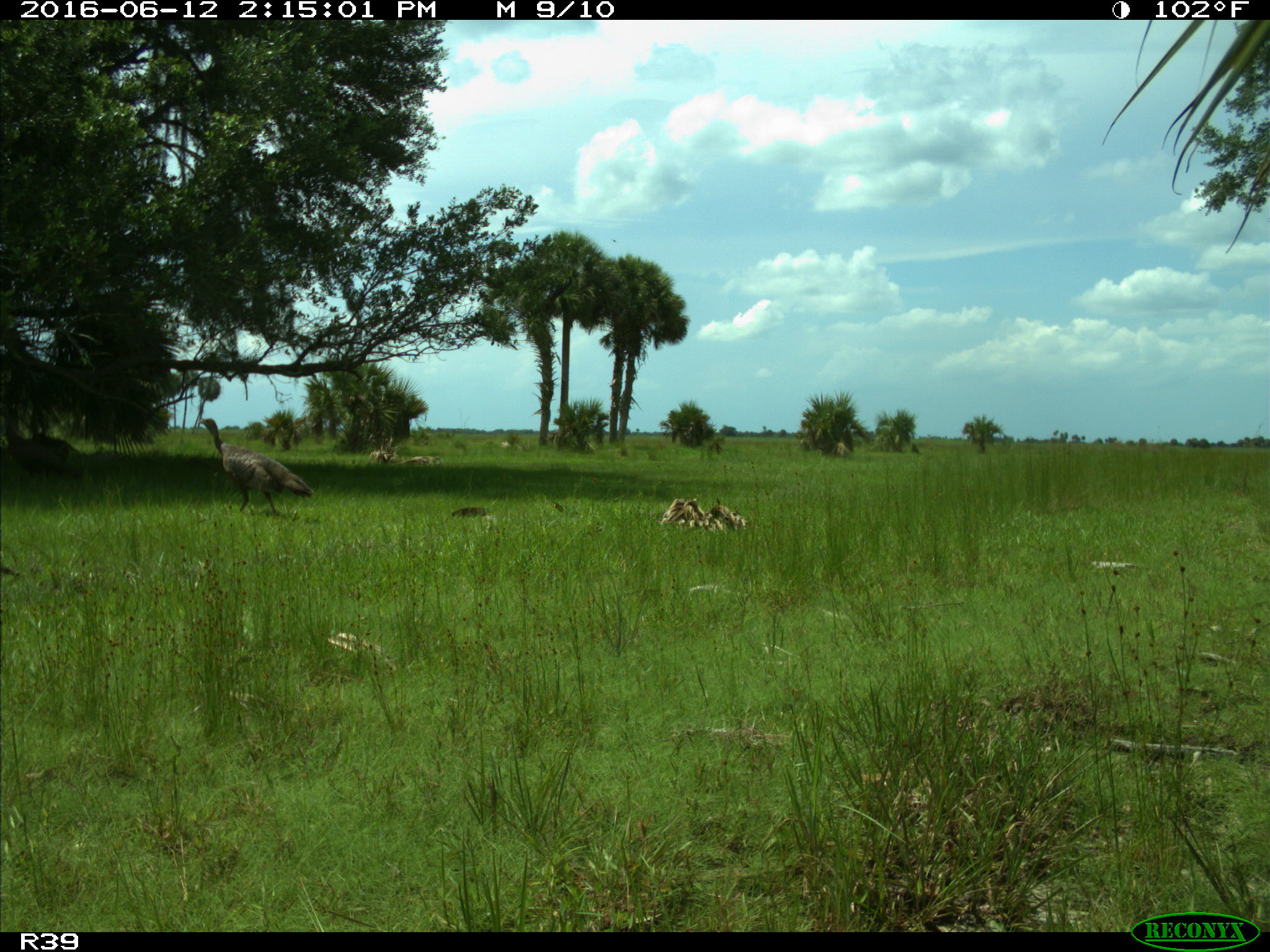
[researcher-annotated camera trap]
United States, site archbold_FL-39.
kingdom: Animalia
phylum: Chordata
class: Aves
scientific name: Aves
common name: birds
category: unidentified bird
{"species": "unidentified bird (birds) (Aves)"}